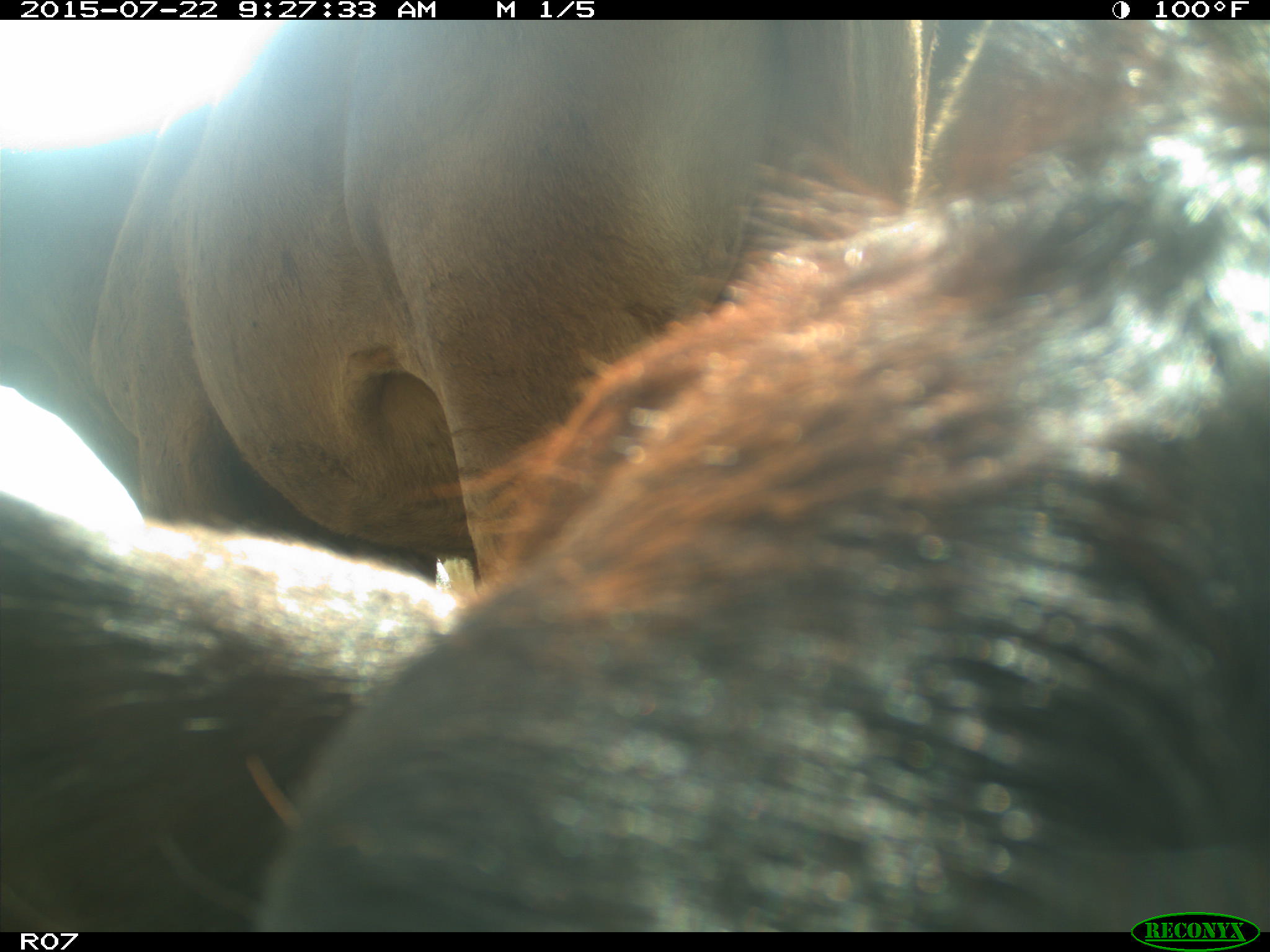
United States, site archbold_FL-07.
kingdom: Animalia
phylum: Chordata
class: Mammalia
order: Artiodactyla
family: Bovidae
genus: Bos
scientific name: Bos taurus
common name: domestic cow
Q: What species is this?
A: Bos taurus (domestic cow).